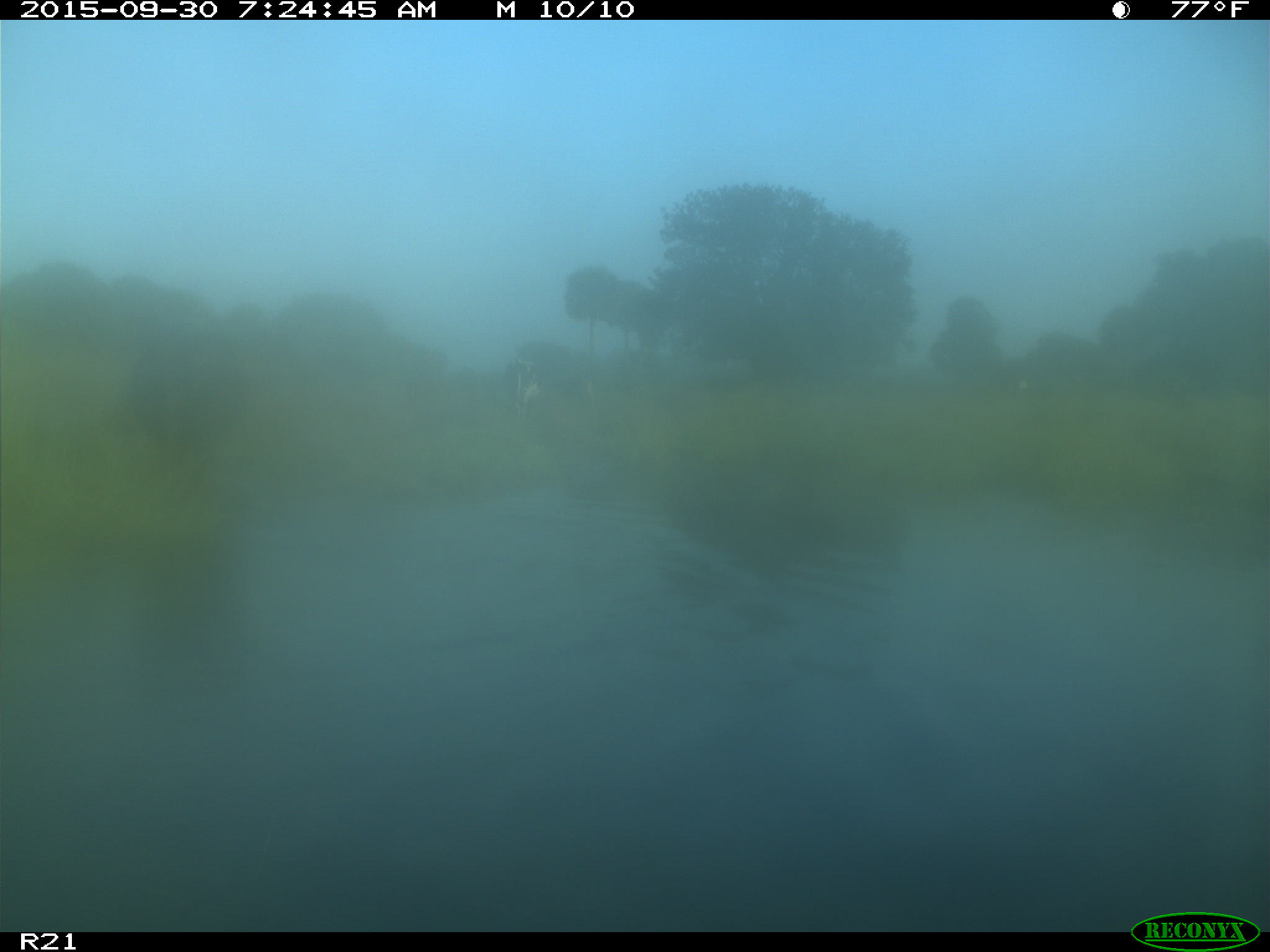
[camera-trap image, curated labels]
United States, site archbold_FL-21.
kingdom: Animalia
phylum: Chordata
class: Mammalia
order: Artiodactyla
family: Bovidae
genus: Bos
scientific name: Bos taurus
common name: domestic cow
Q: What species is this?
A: Bos taurus (domestic cow).